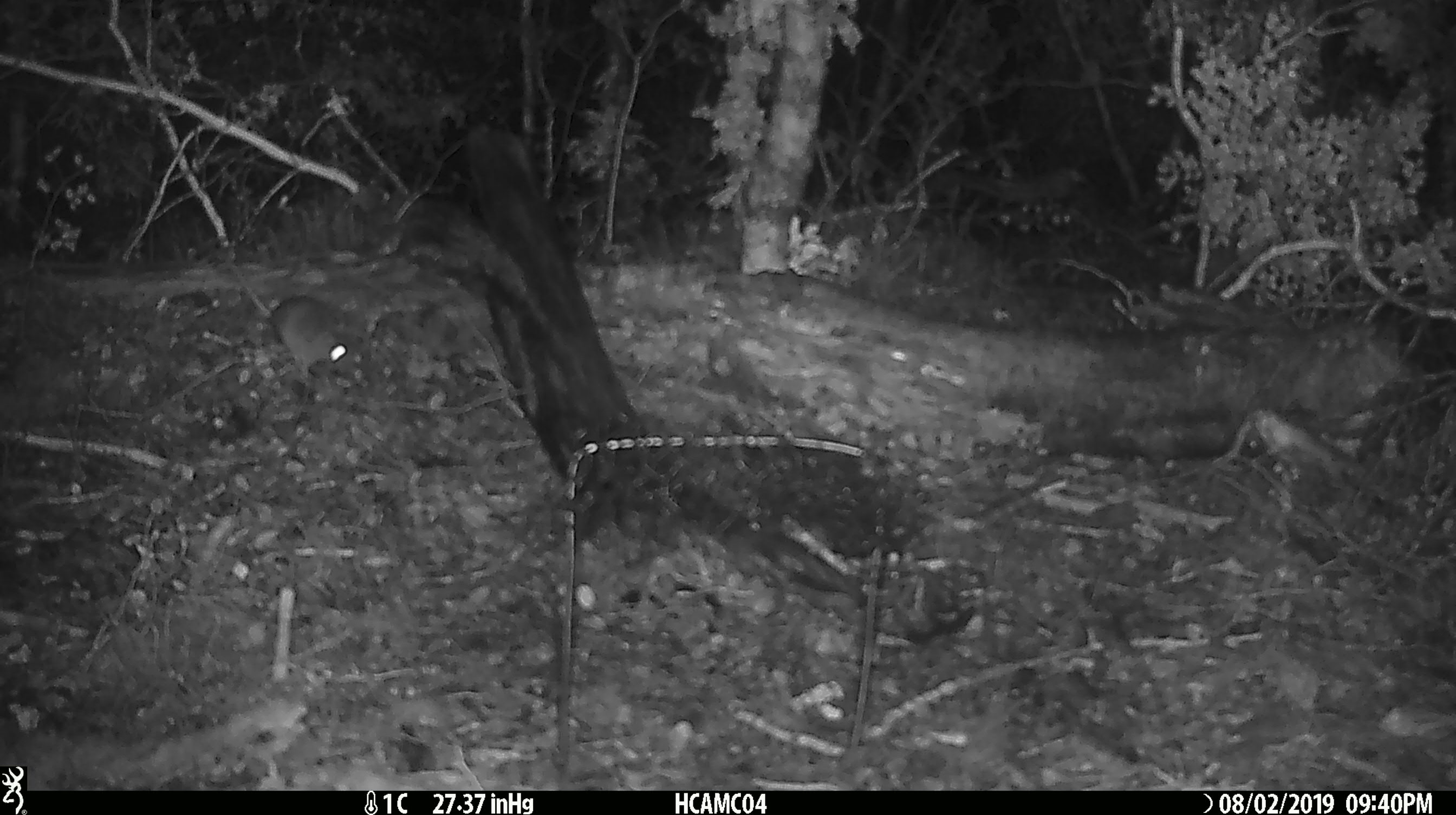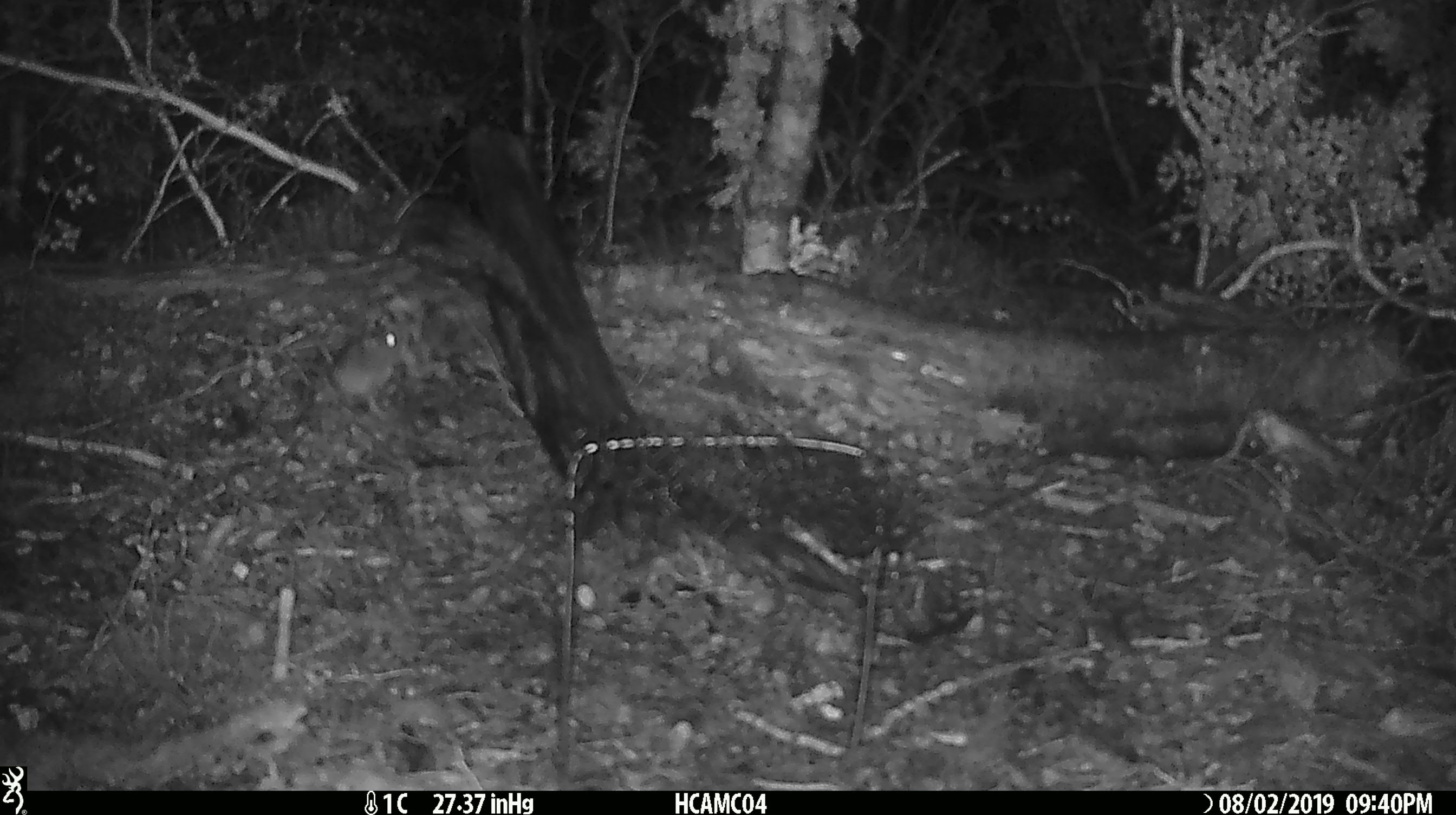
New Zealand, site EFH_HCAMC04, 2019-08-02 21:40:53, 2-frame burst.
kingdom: Animalia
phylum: Chordata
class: Mammalia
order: Rodentia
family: Muridae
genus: Mus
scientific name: Mus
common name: mouse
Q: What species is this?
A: Mouse (Mus).